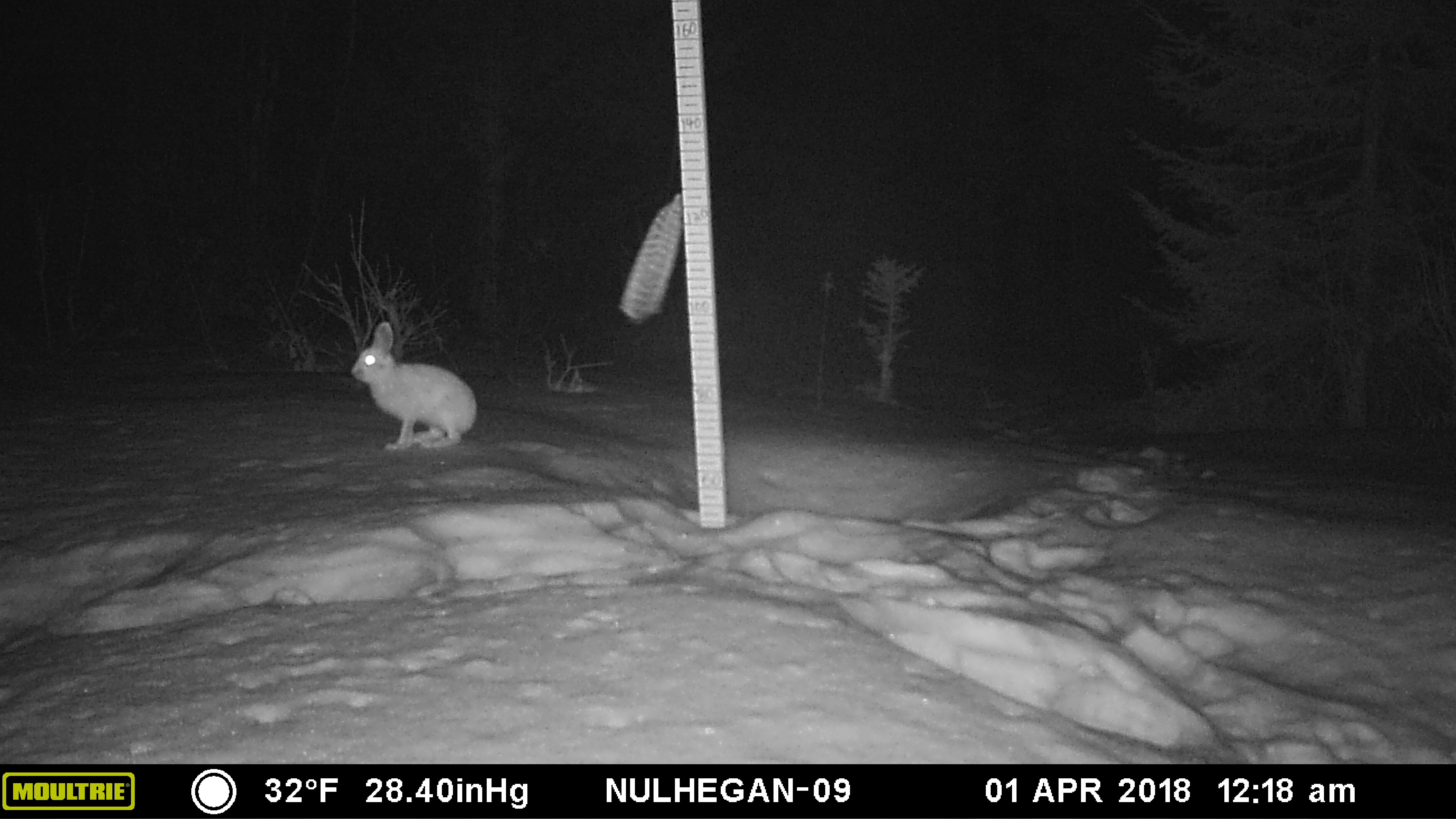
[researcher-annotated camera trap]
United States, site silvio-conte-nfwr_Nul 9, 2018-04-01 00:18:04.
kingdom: Animalia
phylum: Chordata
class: Mammalia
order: Lagomorpha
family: Leporidae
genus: Lepus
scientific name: Lepus americanus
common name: snowshoe hare